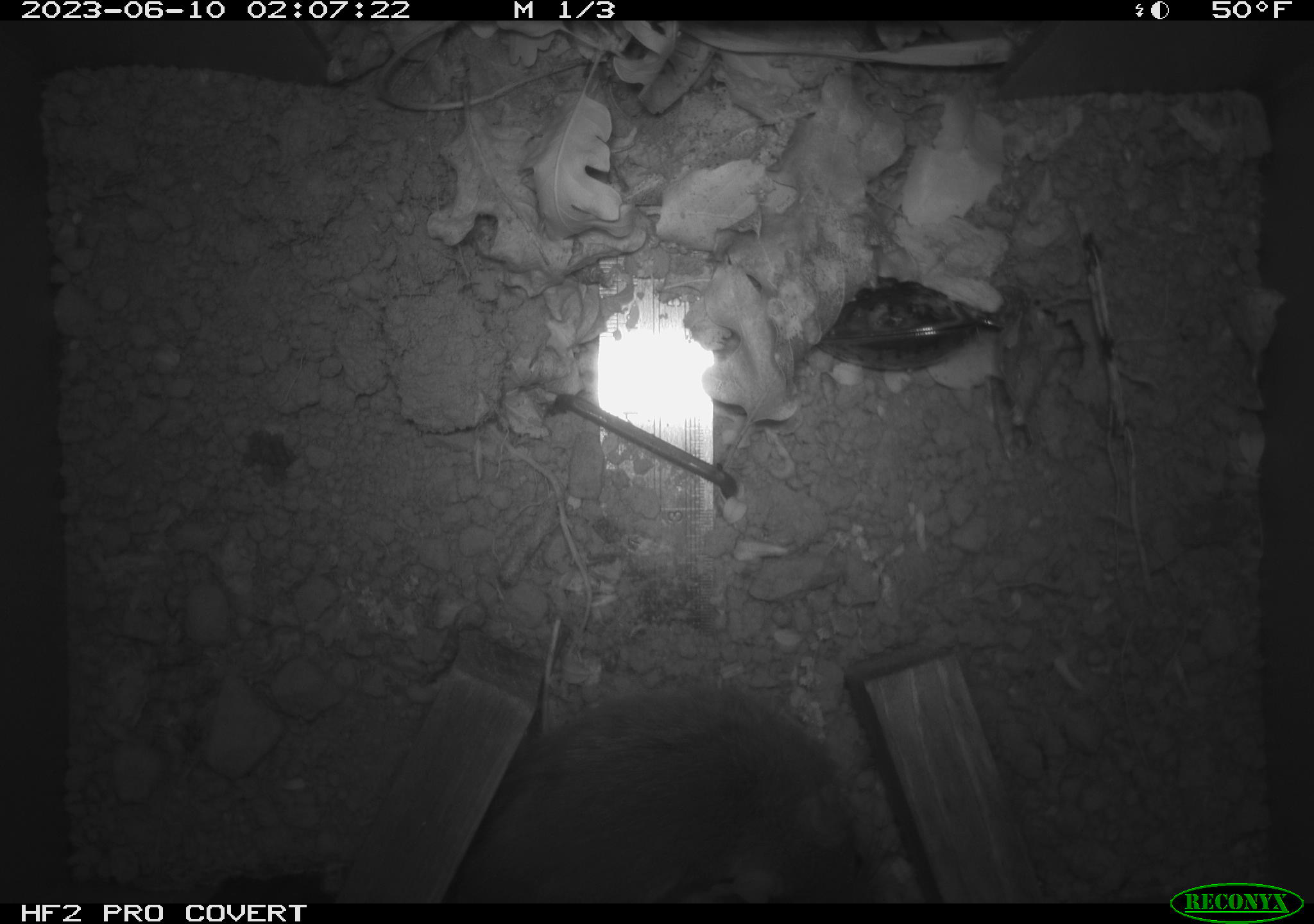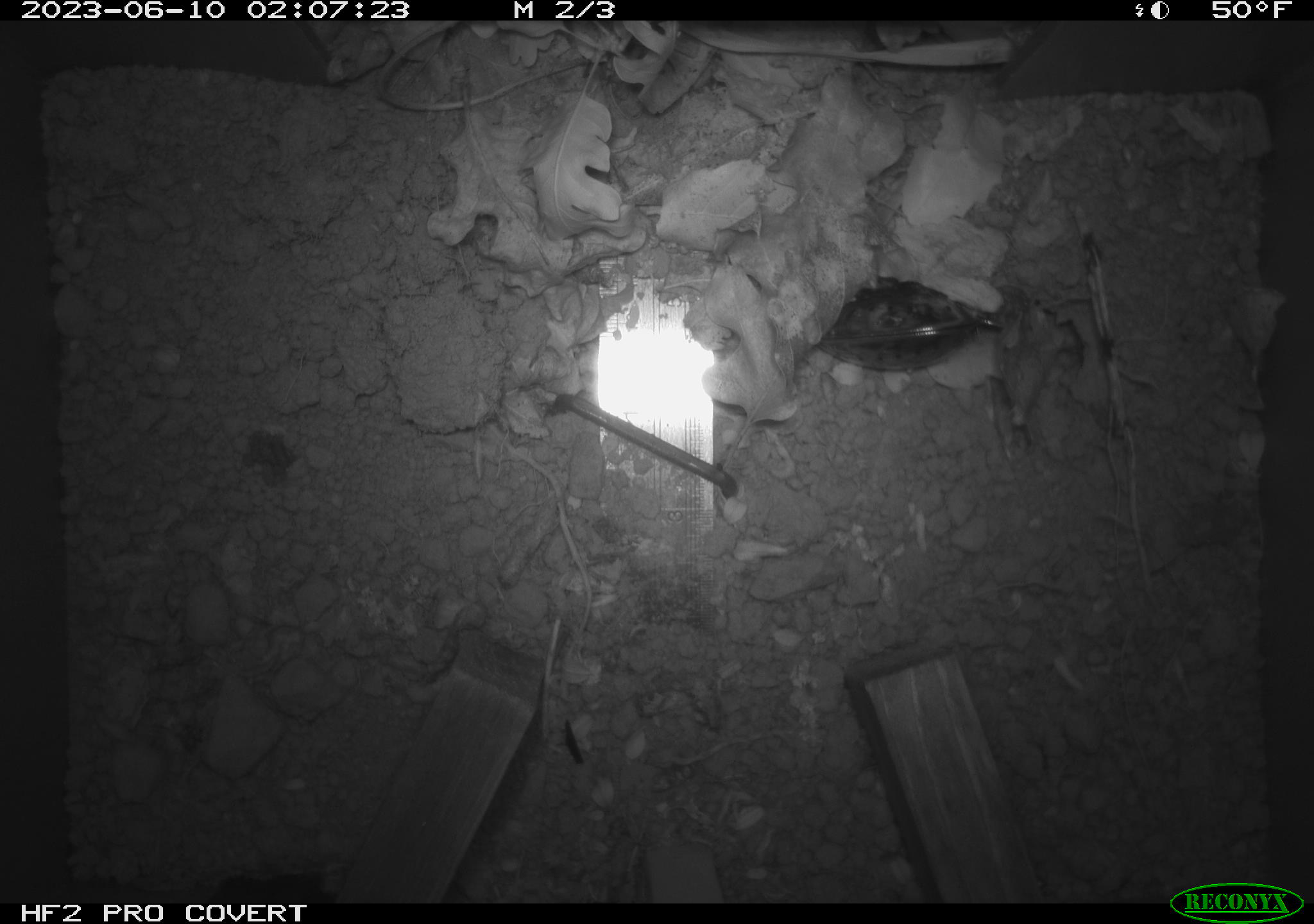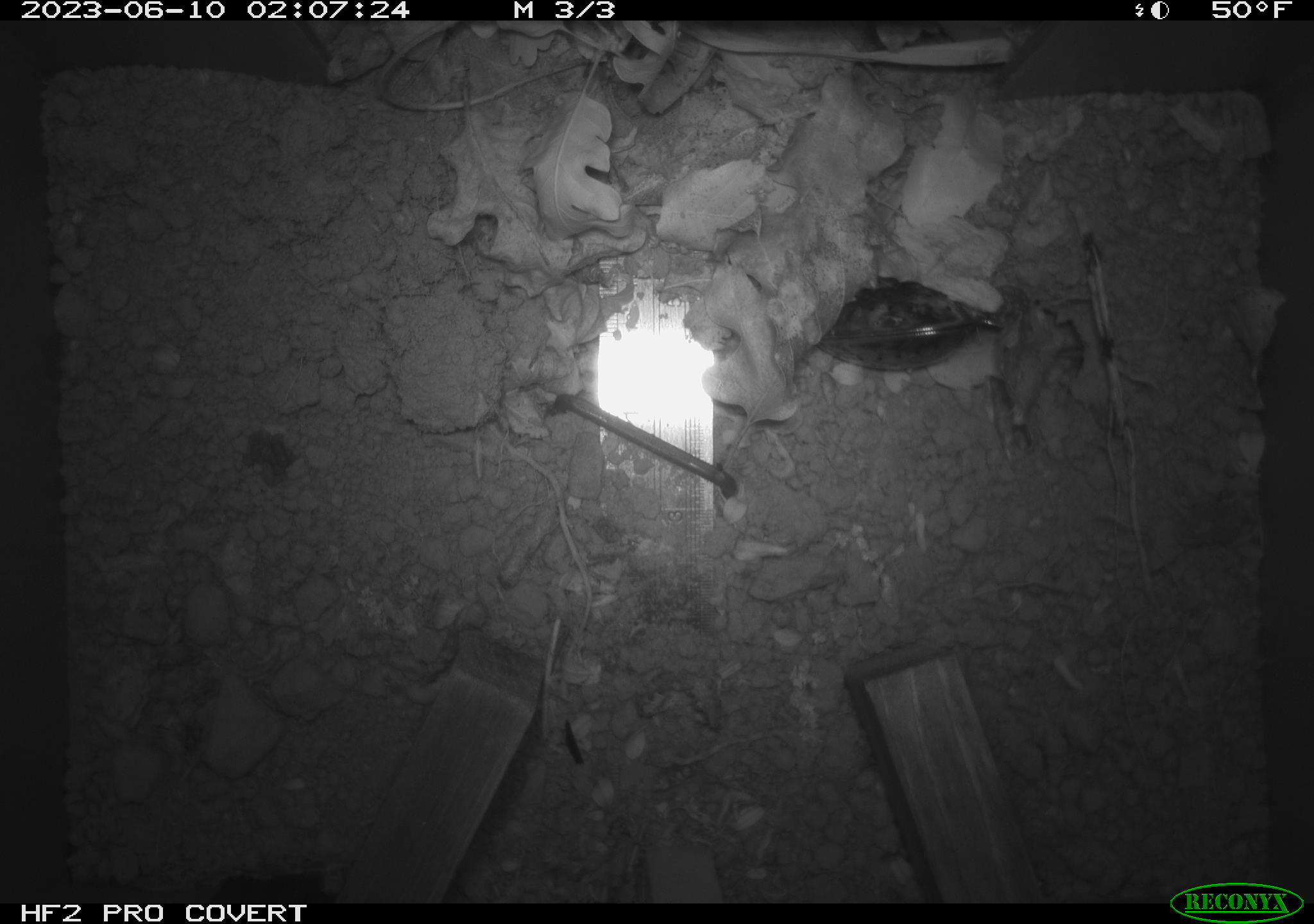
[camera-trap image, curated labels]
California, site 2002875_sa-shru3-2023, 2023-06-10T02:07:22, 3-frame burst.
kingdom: Animalia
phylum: Chordata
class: Mammalia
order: Rodentia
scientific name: Rodentia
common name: mouse species